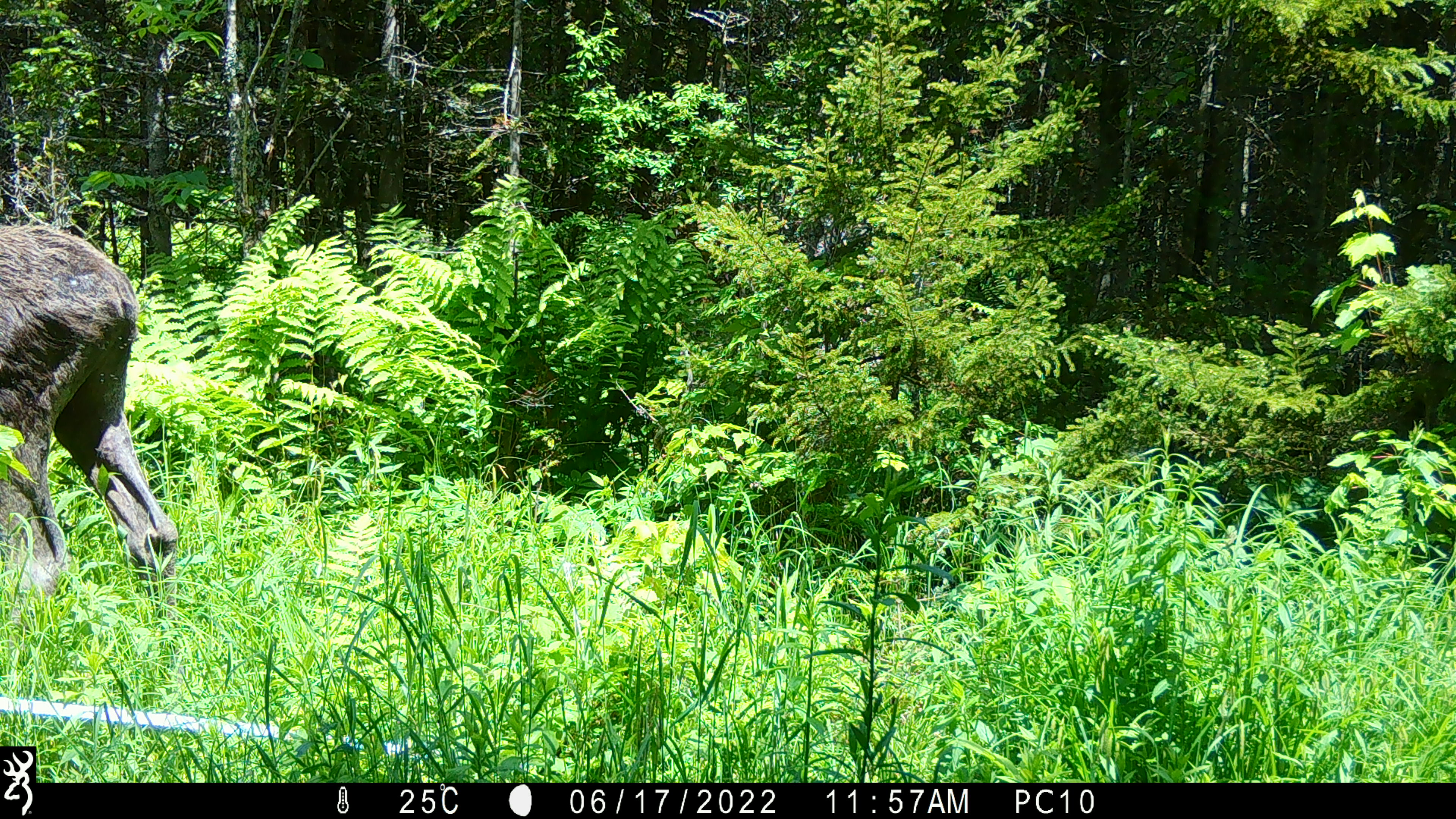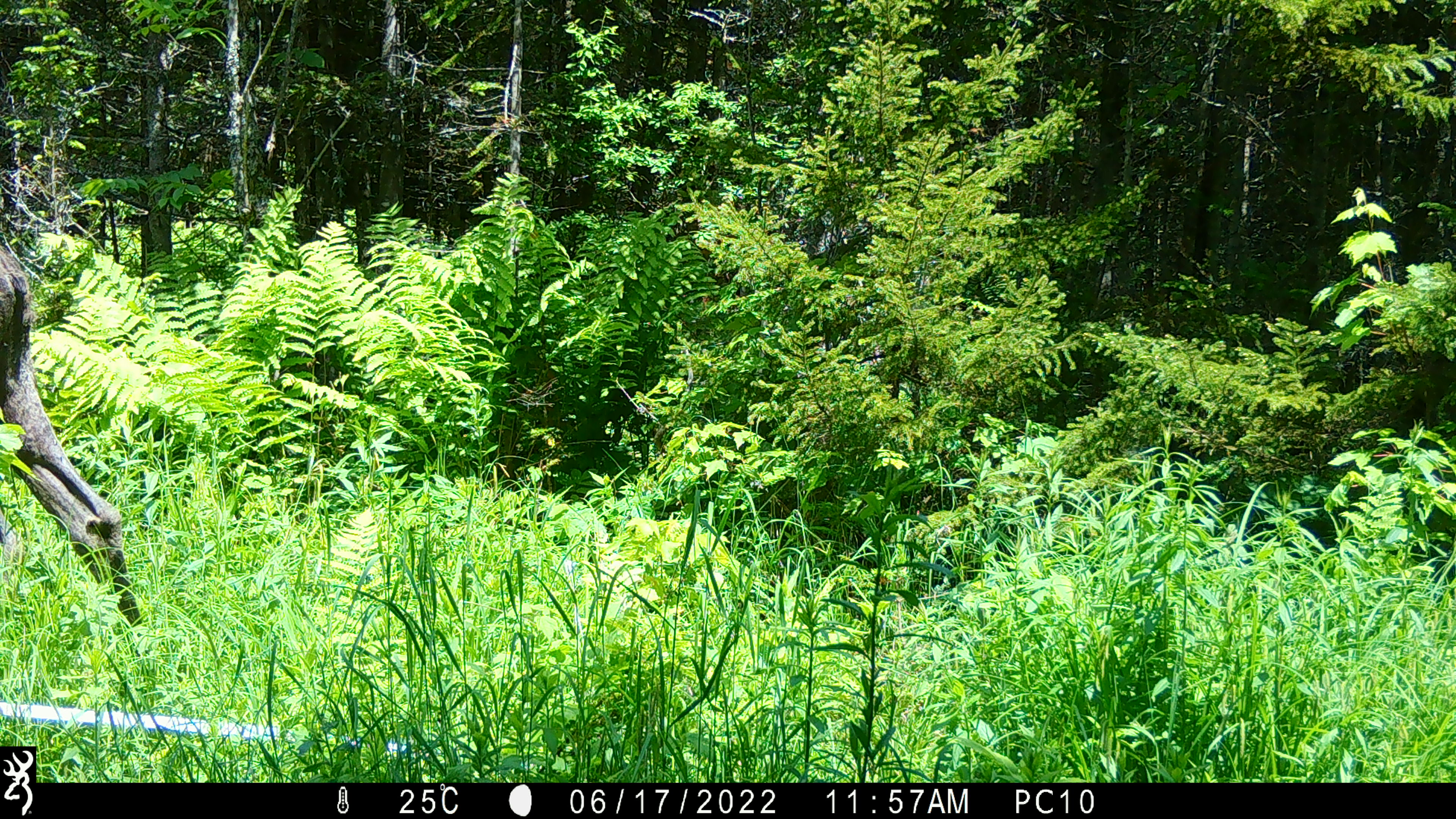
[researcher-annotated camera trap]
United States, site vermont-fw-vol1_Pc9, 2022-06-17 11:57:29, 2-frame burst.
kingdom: Animalia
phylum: Chordata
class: Mammalia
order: Artiodactyla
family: Cervidae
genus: Alces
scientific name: Alces alces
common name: moose